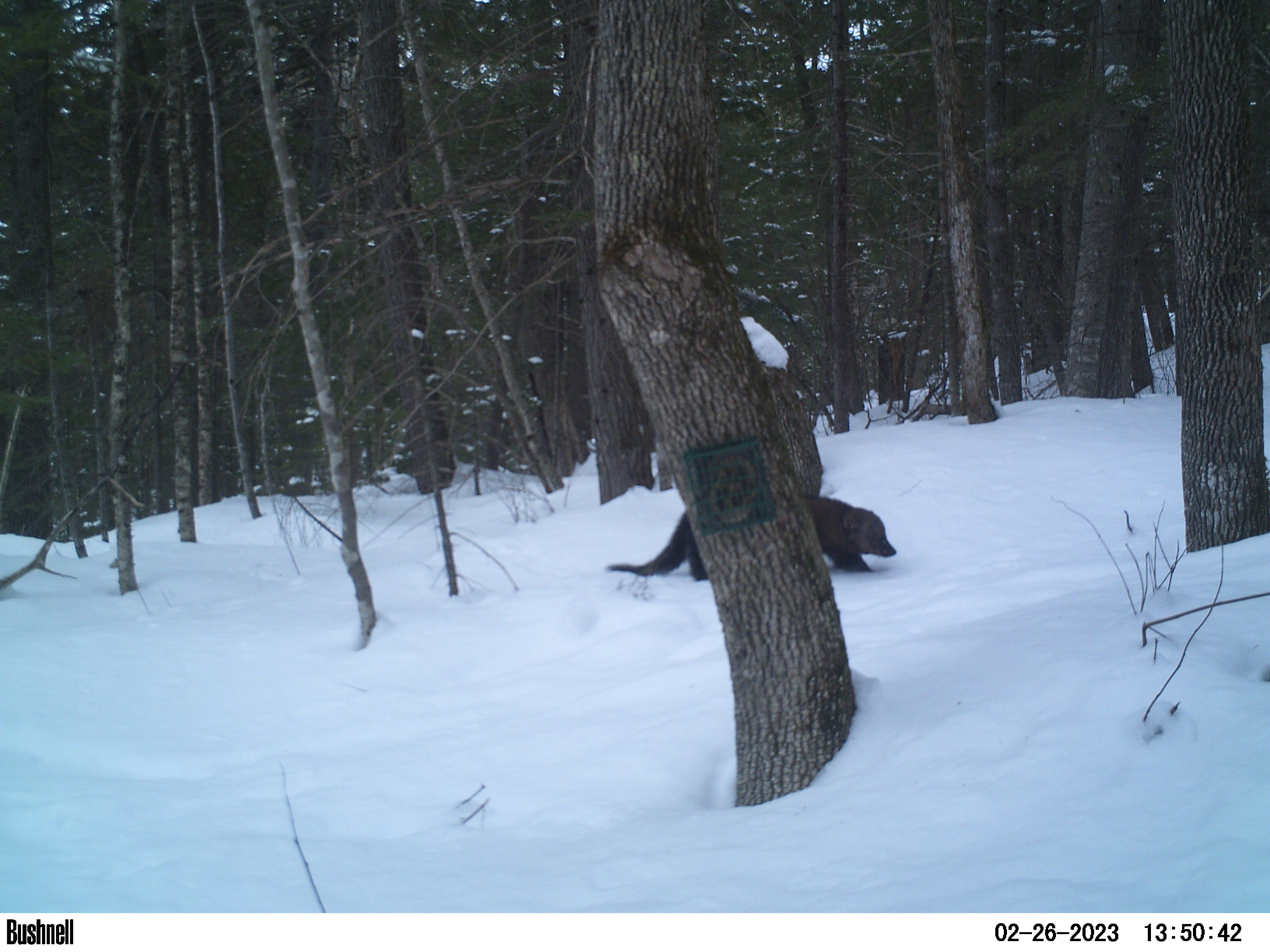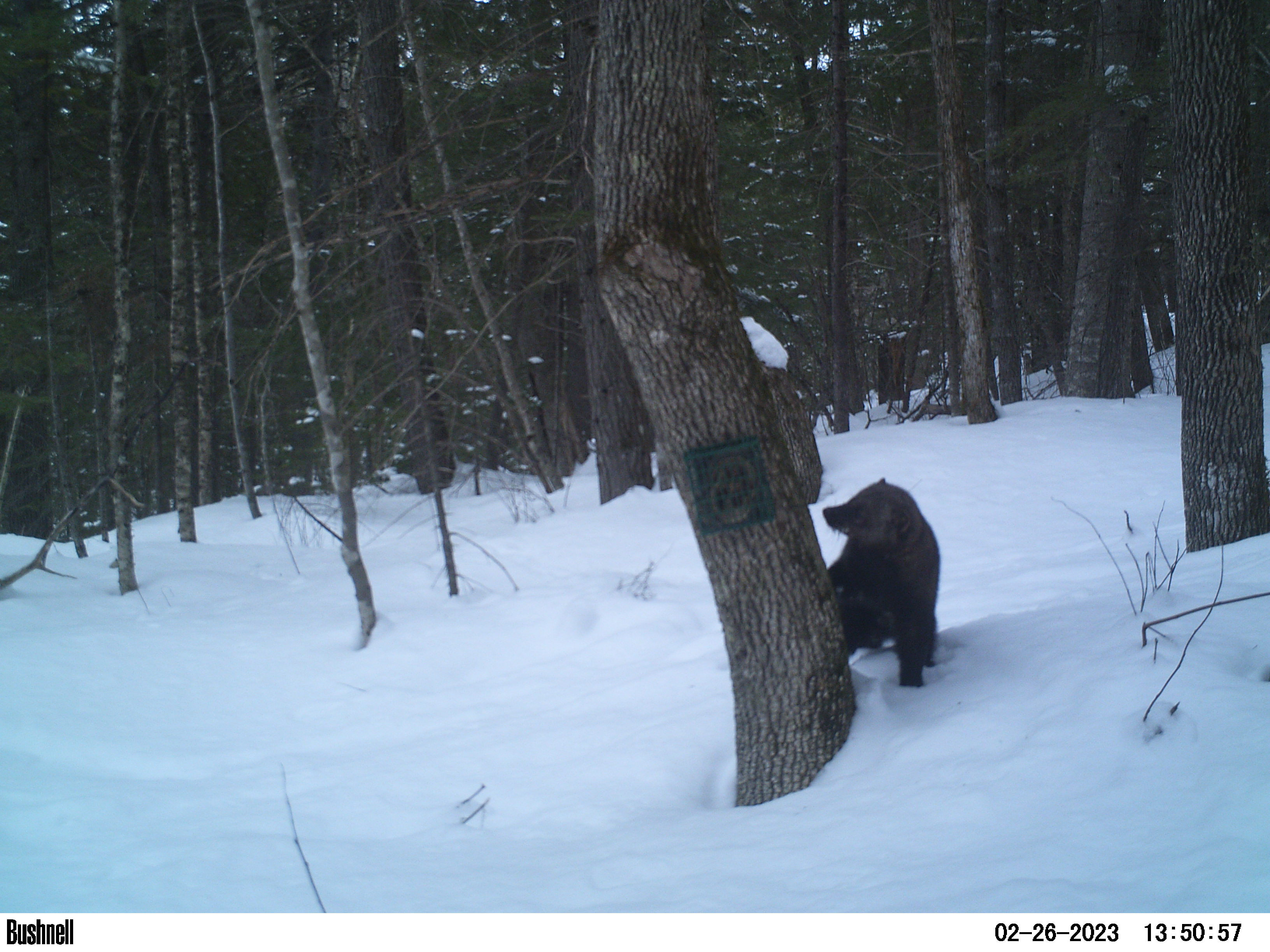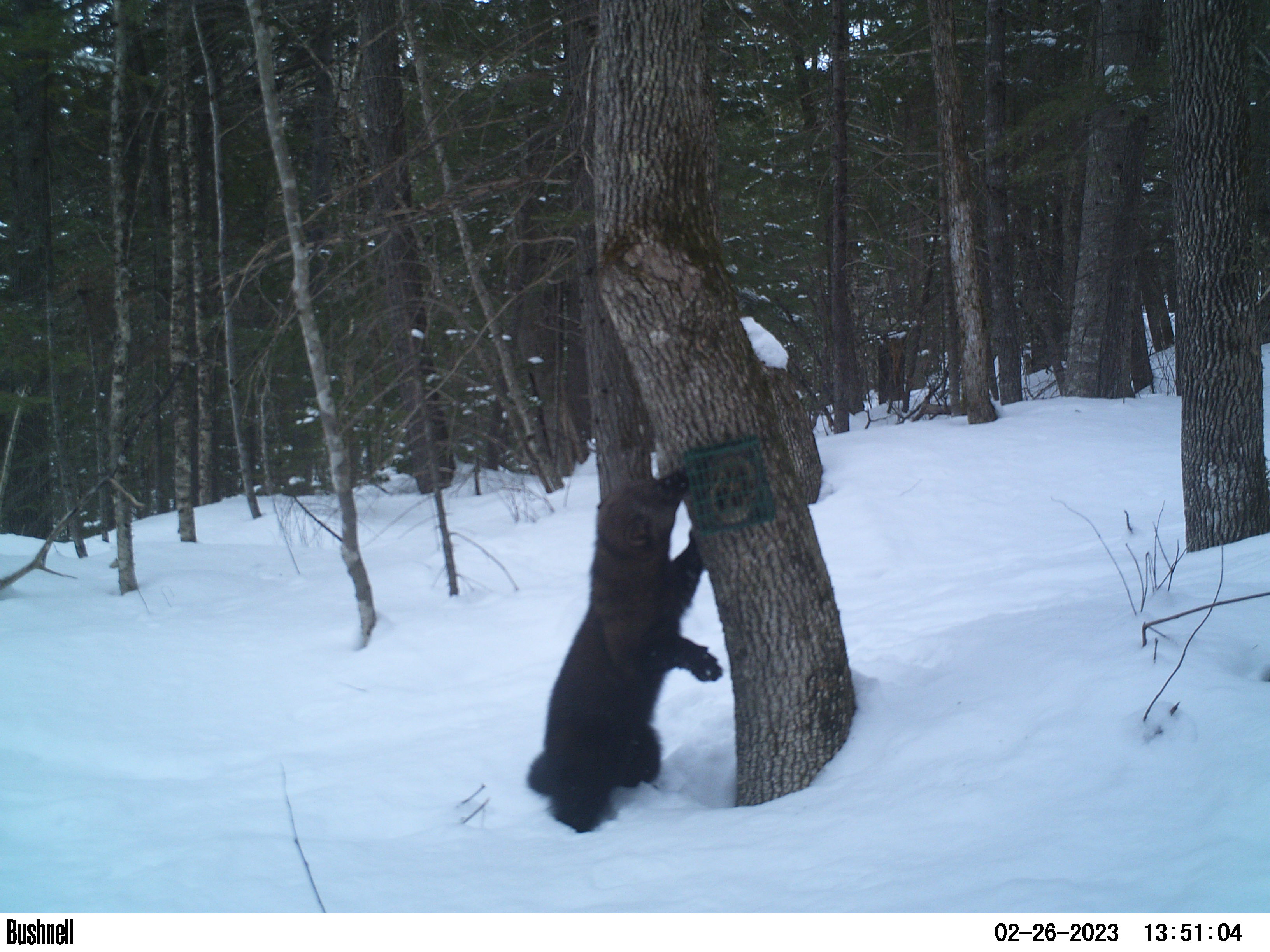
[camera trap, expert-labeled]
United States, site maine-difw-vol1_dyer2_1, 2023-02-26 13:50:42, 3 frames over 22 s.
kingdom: Animalia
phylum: Chordata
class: Mammalia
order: Carnivora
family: Mustelidae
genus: Pekania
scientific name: Pekania pennanti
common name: fisher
Fisher (Pekania pennanti).